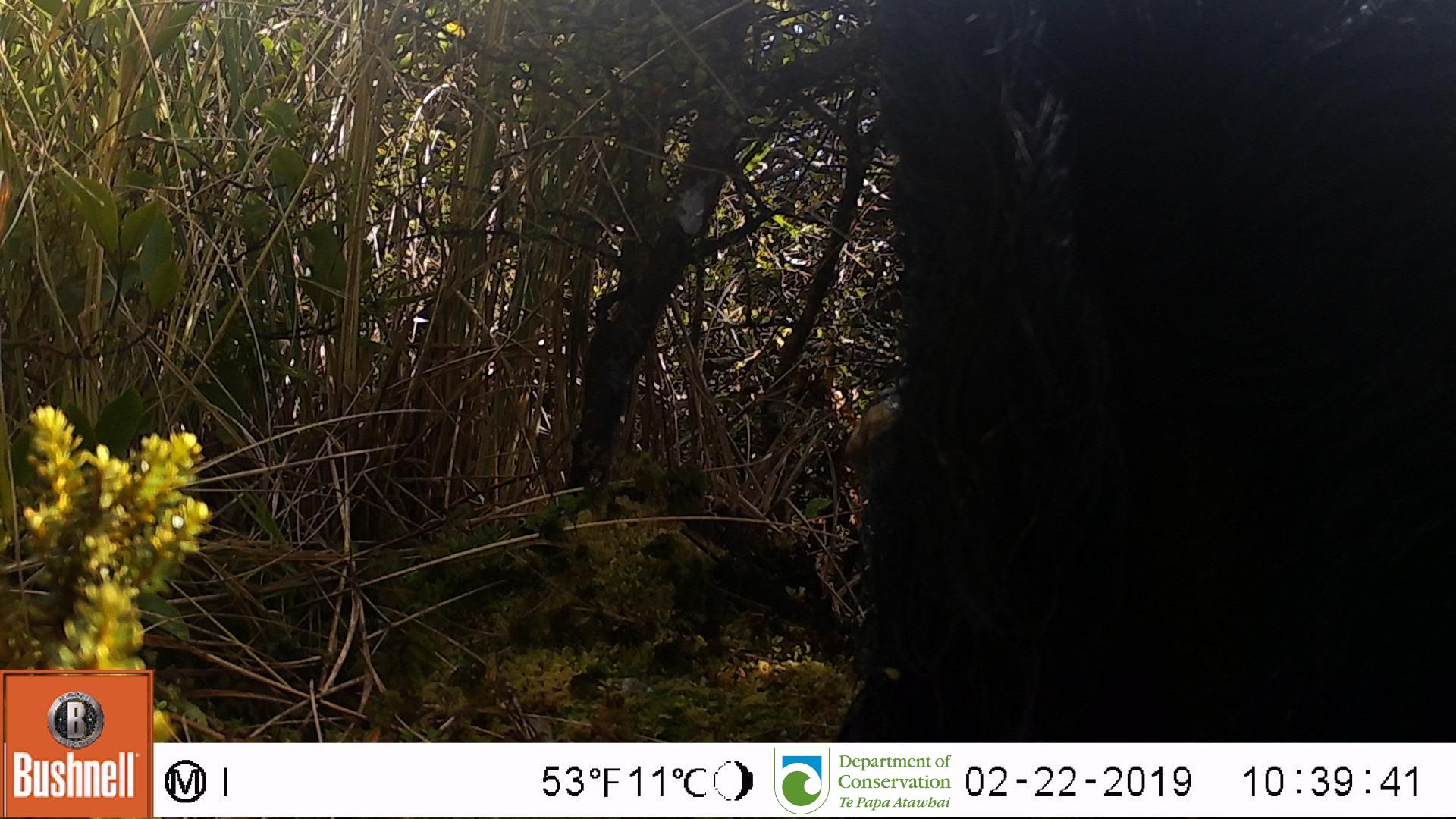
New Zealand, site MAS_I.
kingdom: Animalia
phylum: Chordata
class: Mammalia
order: Artiodactyla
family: Suidae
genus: Sus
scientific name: Sus scrofa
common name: pig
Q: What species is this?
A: Pig (Sus scrofa).